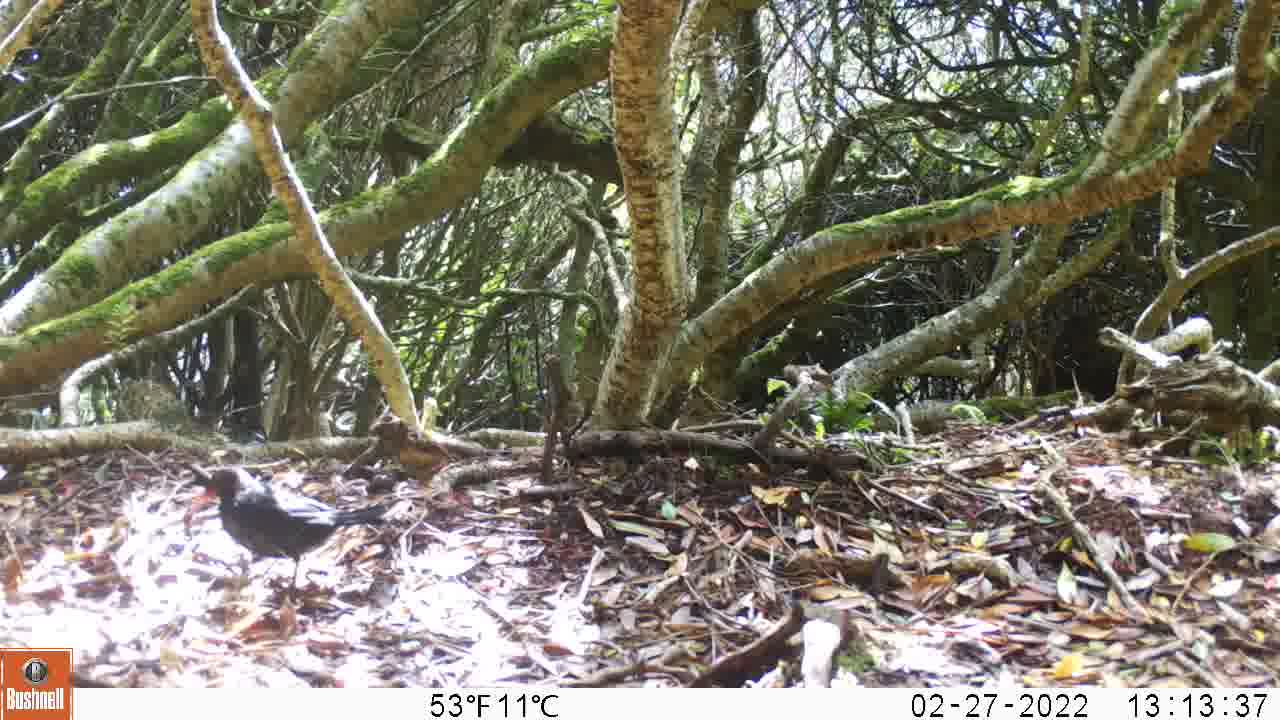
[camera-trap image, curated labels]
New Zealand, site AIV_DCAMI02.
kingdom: Animalia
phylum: Chordata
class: Aves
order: Passeriformes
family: Turdidae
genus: Turdus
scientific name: Turdus merula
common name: eurasian blackbird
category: blackbird